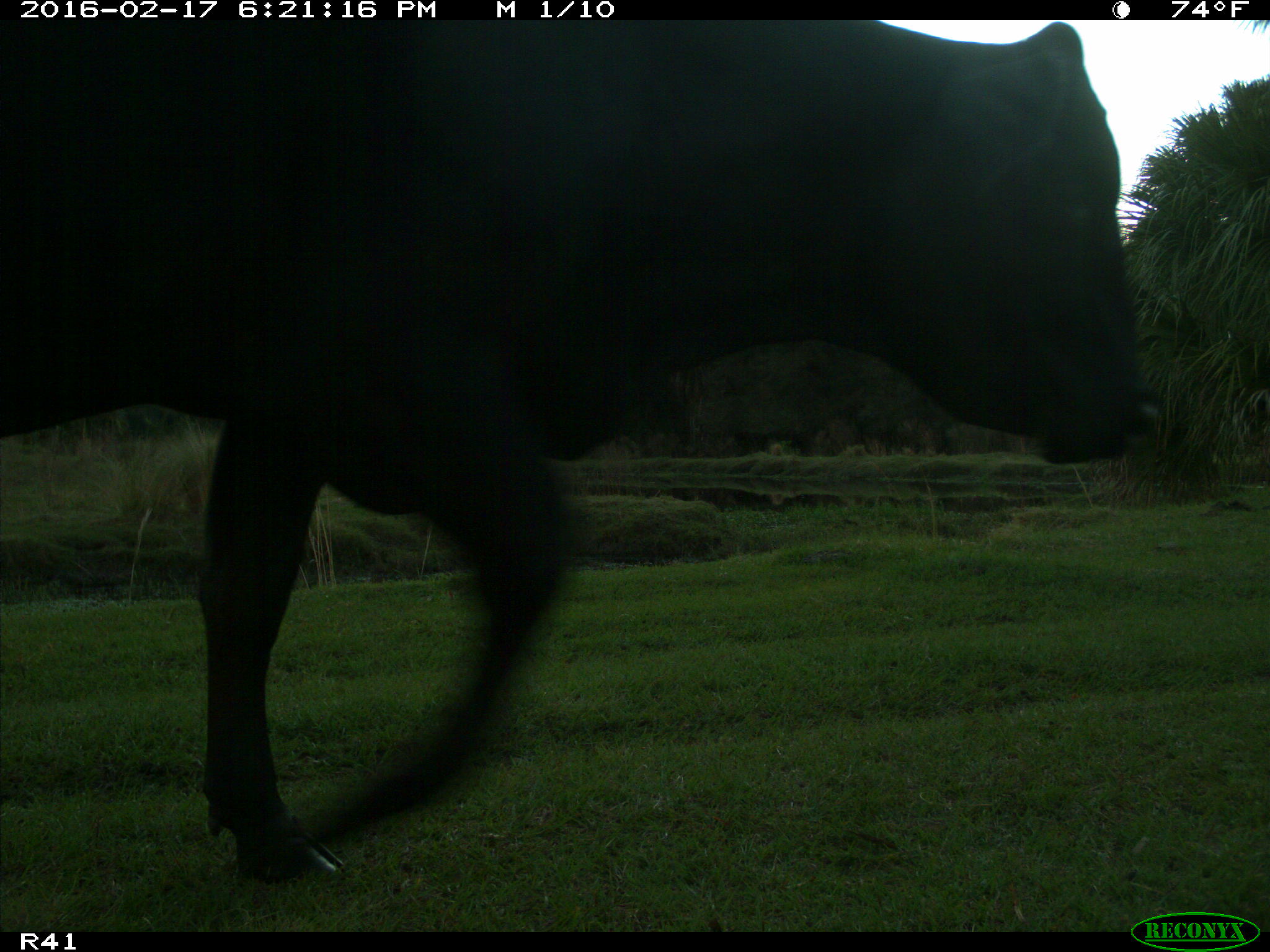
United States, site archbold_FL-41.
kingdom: Animalia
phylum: Chordata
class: Mammalia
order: Artiodactyla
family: Bovidae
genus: Bos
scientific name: Bos taurus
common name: domestic cow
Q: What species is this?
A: Bos taurus (domestic cow).